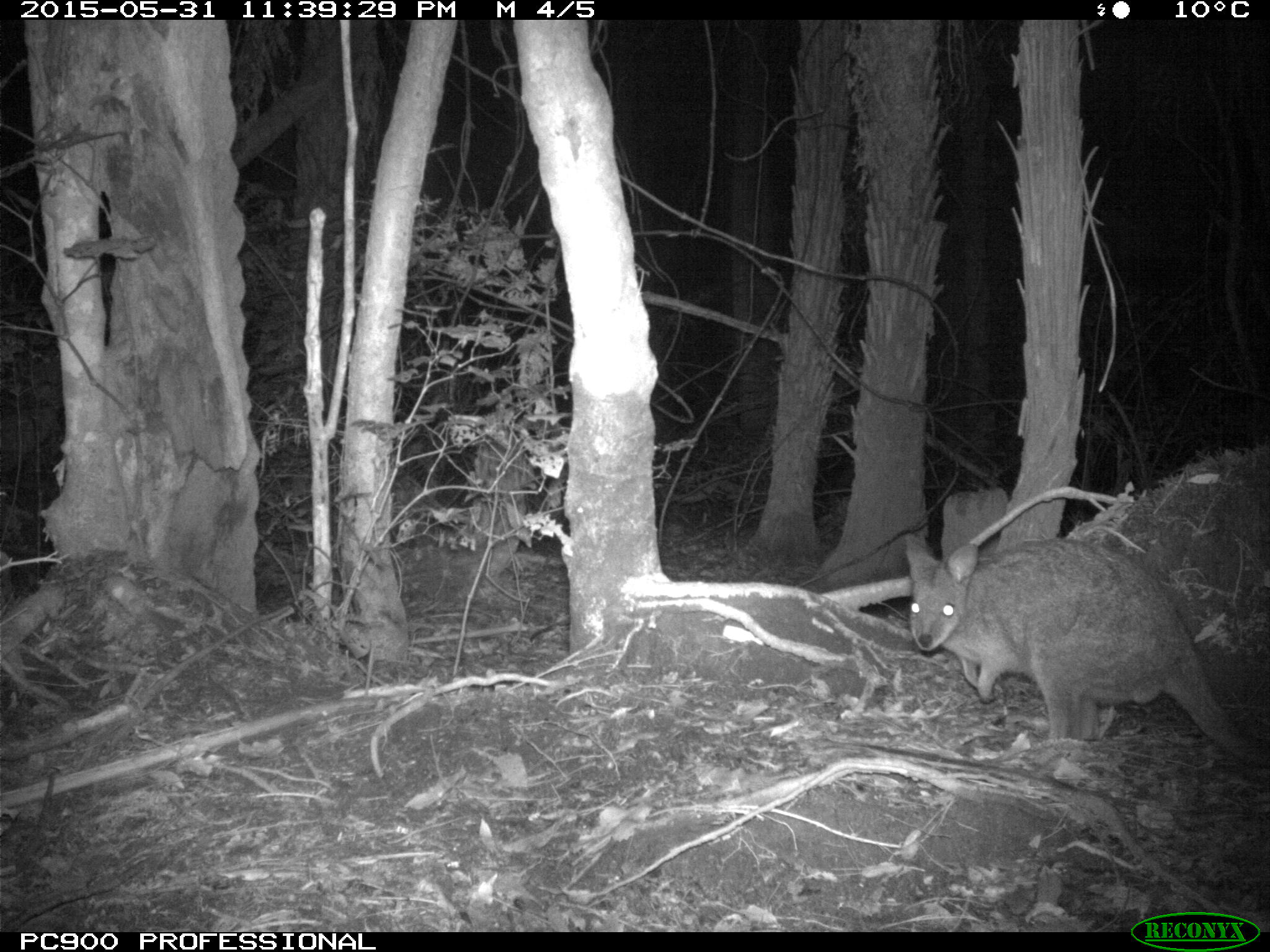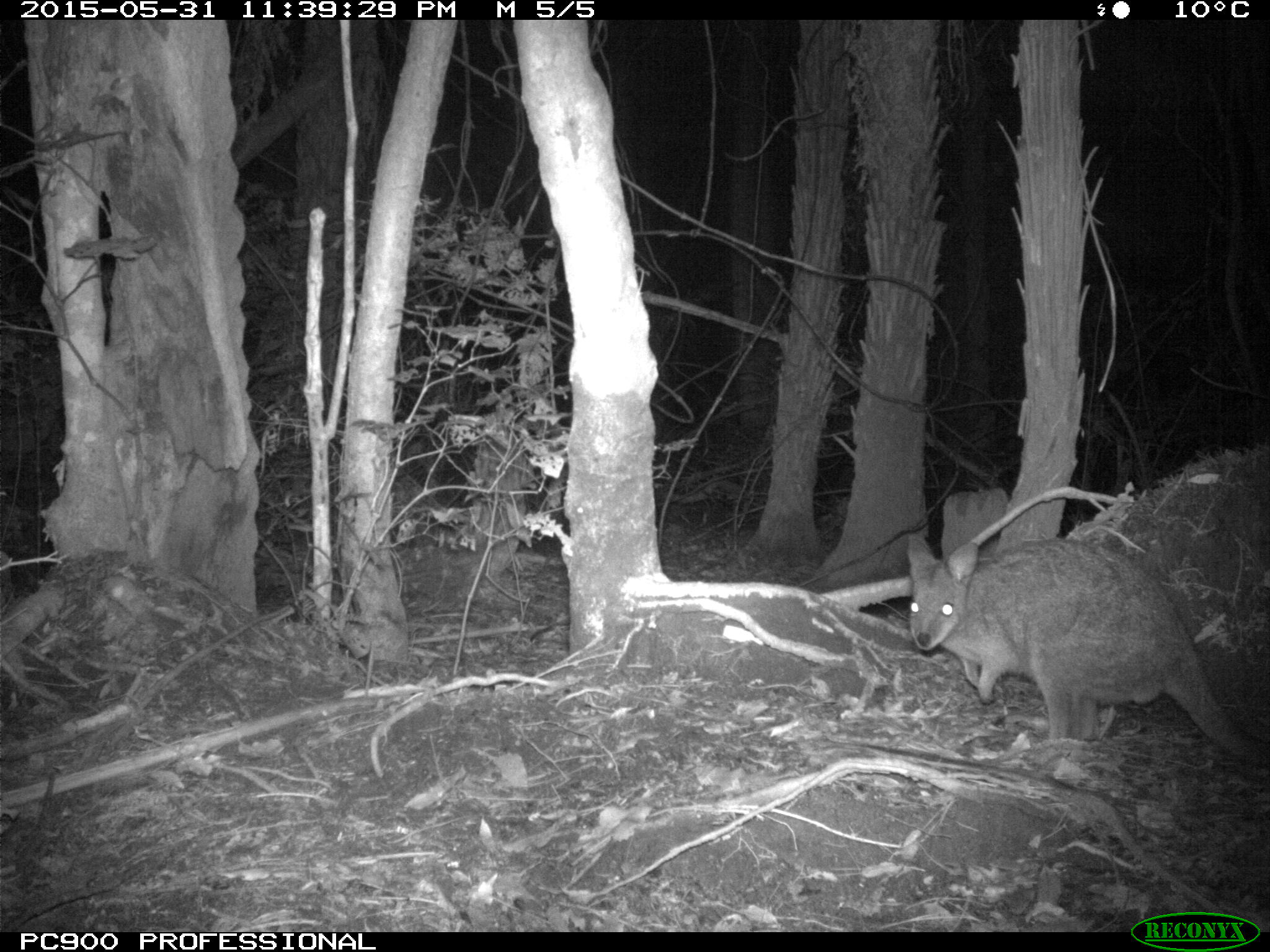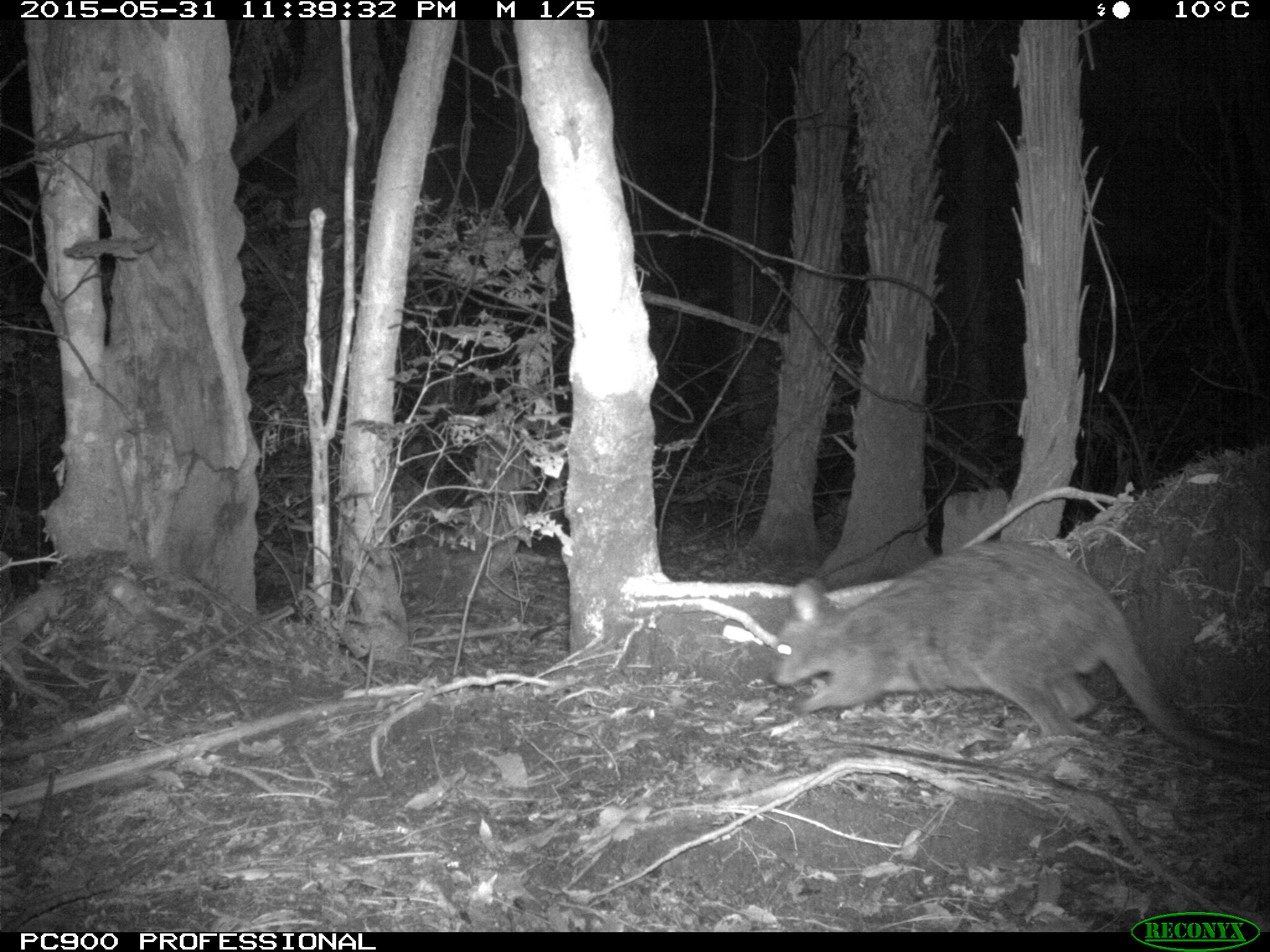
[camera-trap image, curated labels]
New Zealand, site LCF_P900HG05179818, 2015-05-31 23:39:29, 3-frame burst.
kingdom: Animalia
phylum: Chordata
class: Mammalia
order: Diprotodontia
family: Macropodidae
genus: Notamacropus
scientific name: Notamacropus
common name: wallaby